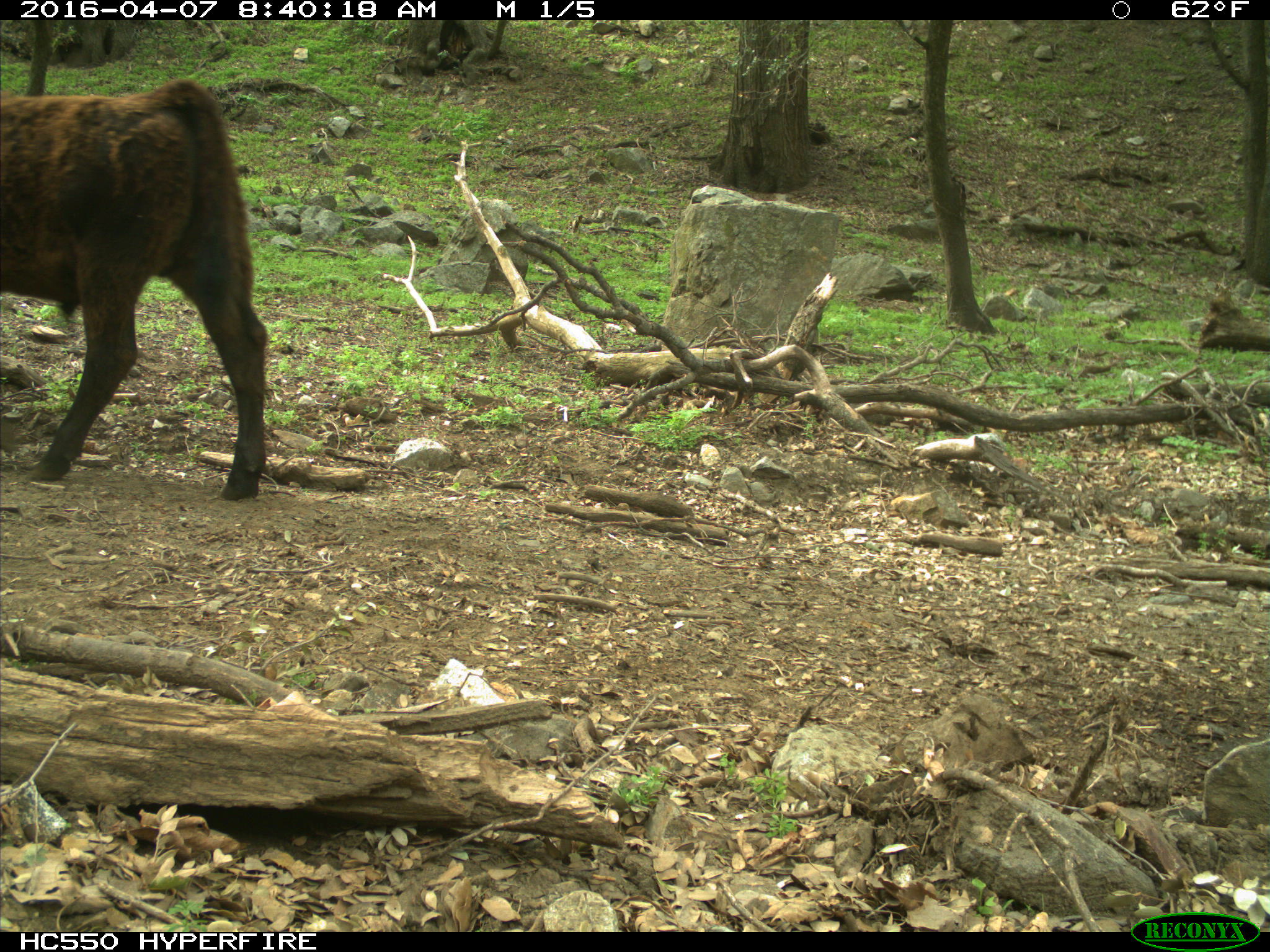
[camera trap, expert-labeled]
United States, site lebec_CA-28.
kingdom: Animalia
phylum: Chordata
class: Mammalia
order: Artiodactyla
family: Bovidae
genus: Bos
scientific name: Bos taurus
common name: domestic cow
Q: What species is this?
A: Bos taurus (domestic cow).